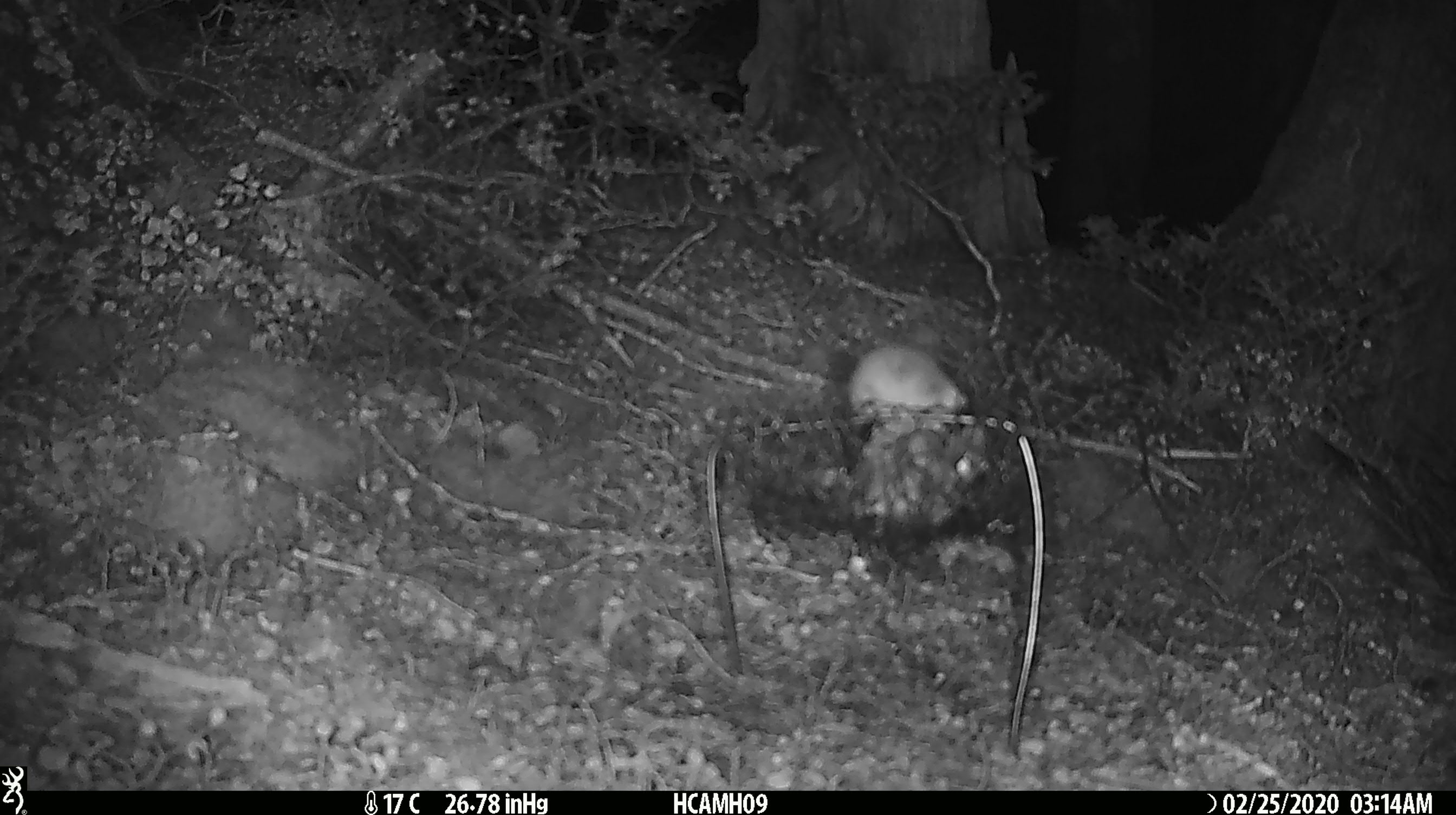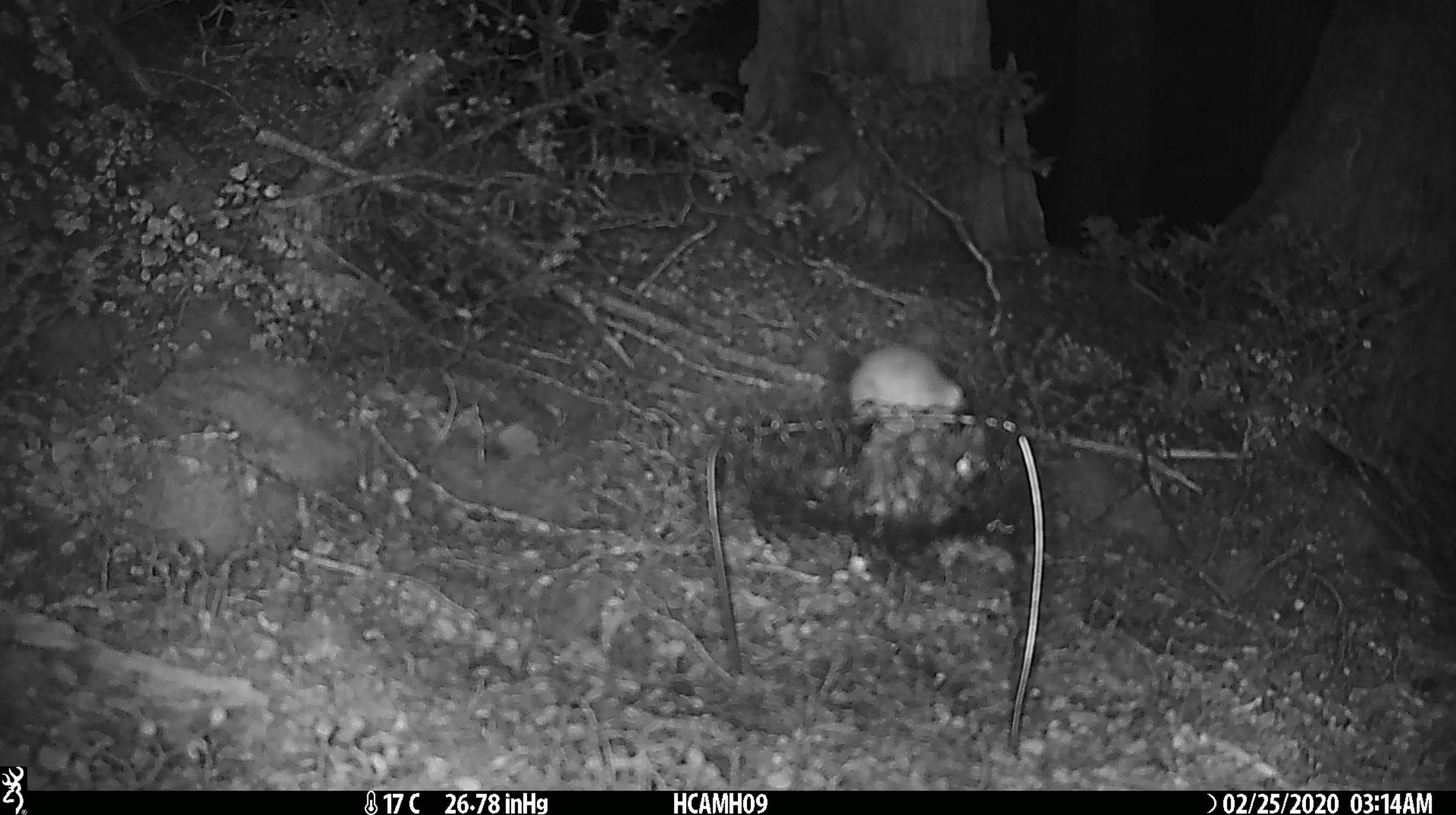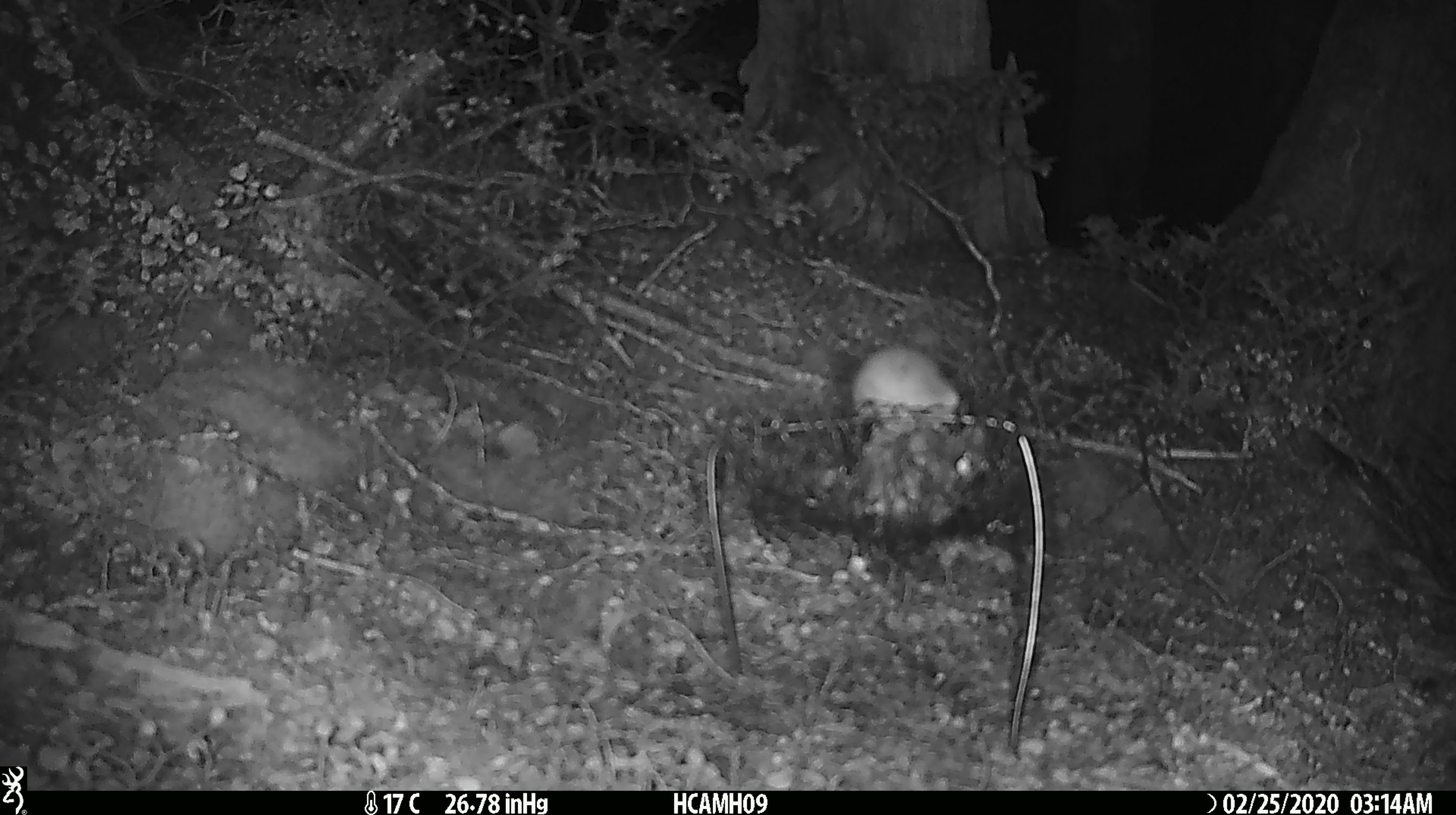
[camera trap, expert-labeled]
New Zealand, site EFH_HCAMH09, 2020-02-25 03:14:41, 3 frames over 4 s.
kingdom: Animalia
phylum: Chordata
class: Mammalia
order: Rodentia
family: Muridae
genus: Mus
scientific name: Mus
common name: mouse